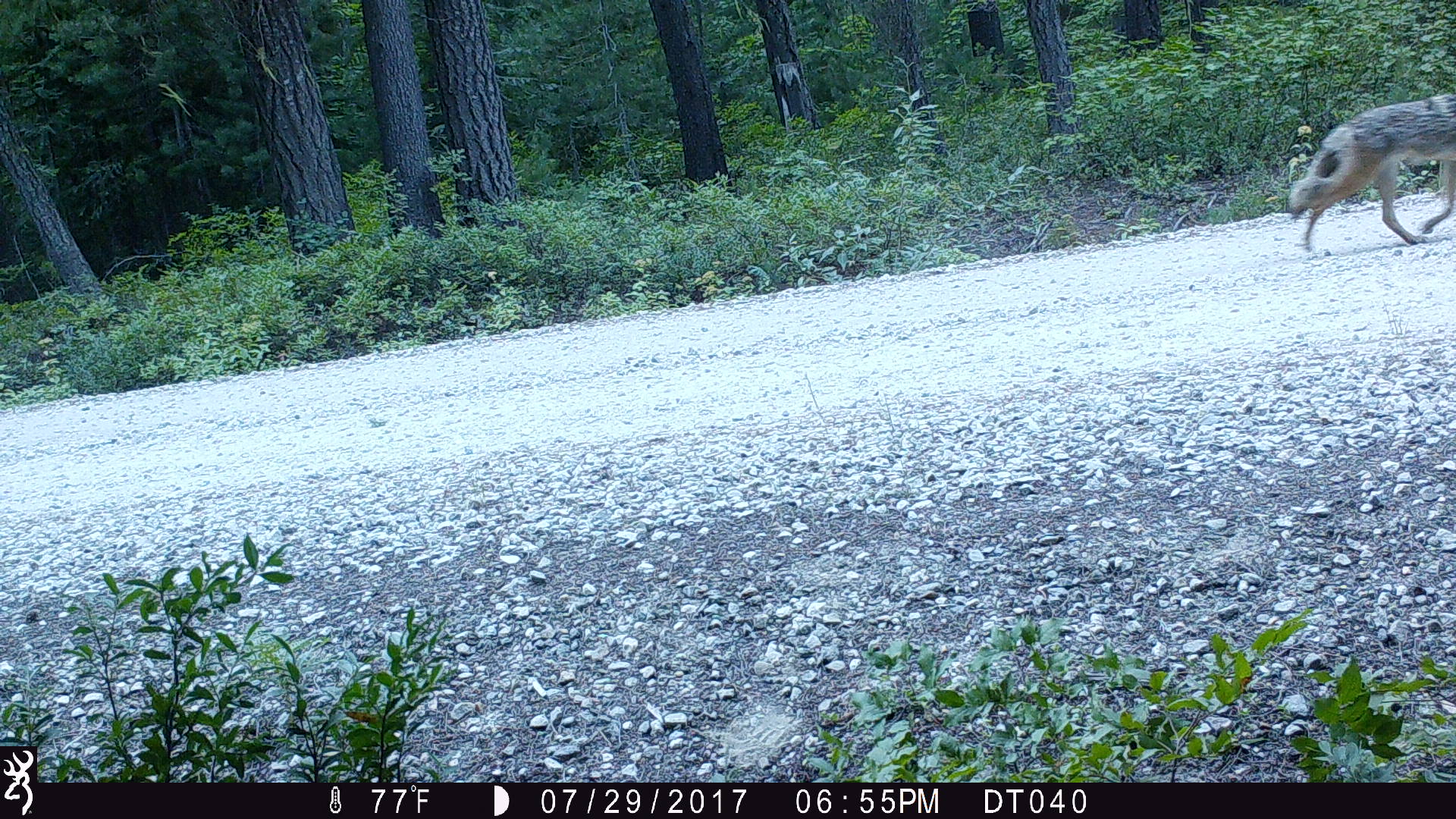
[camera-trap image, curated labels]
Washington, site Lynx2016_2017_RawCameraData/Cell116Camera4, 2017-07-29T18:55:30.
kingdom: Animalia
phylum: Chordata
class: Mammalia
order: Carnivora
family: Canidae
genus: Canis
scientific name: Canis latrans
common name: coyote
Canis latrans (coyote). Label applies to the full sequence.